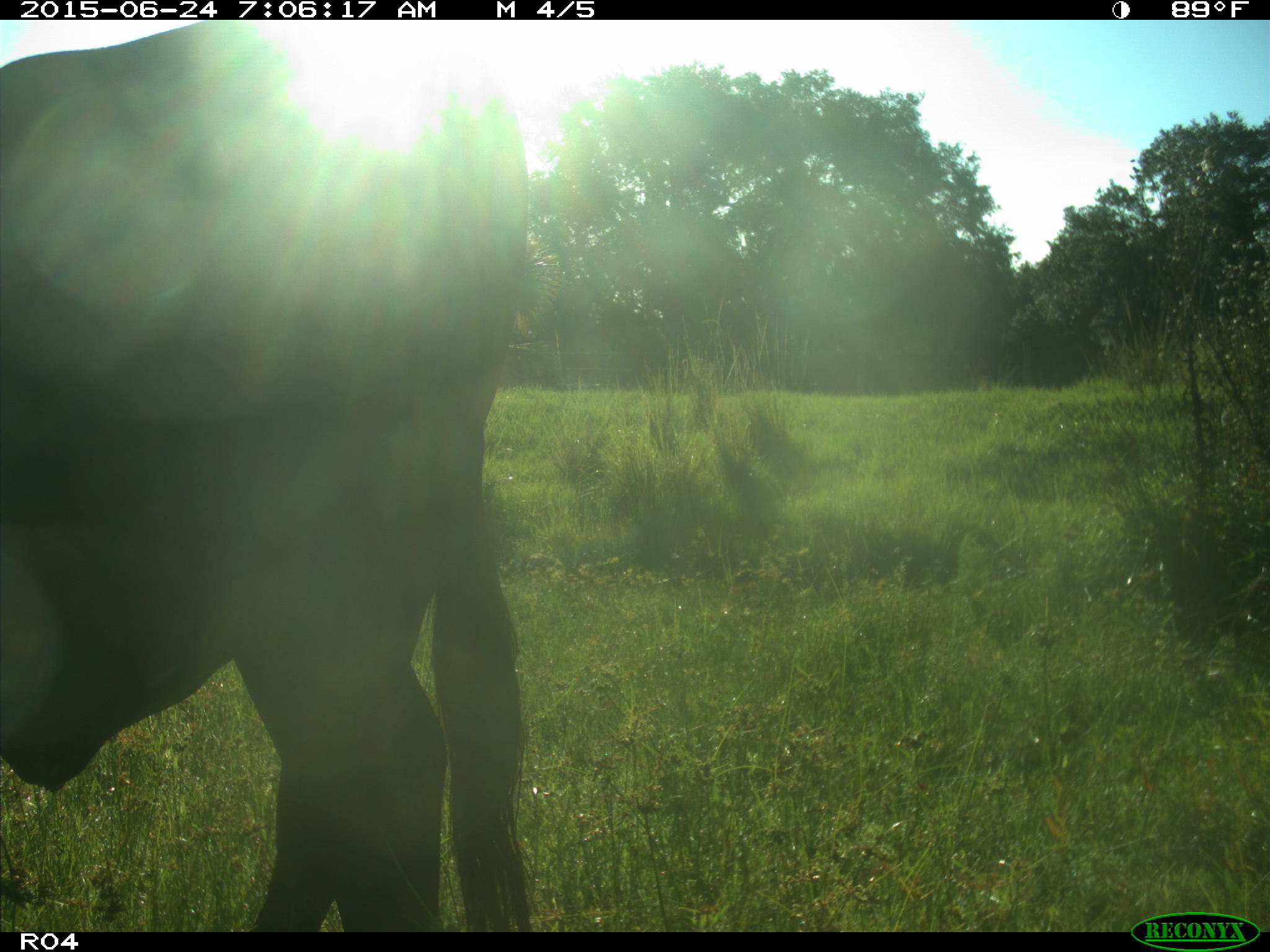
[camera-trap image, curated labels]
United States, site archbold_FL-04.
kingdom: Animalia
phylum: Chordata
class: Mammalia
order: Artiodactyla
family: Bovidae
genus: Bos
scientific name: Bos taurus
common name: domestic cow